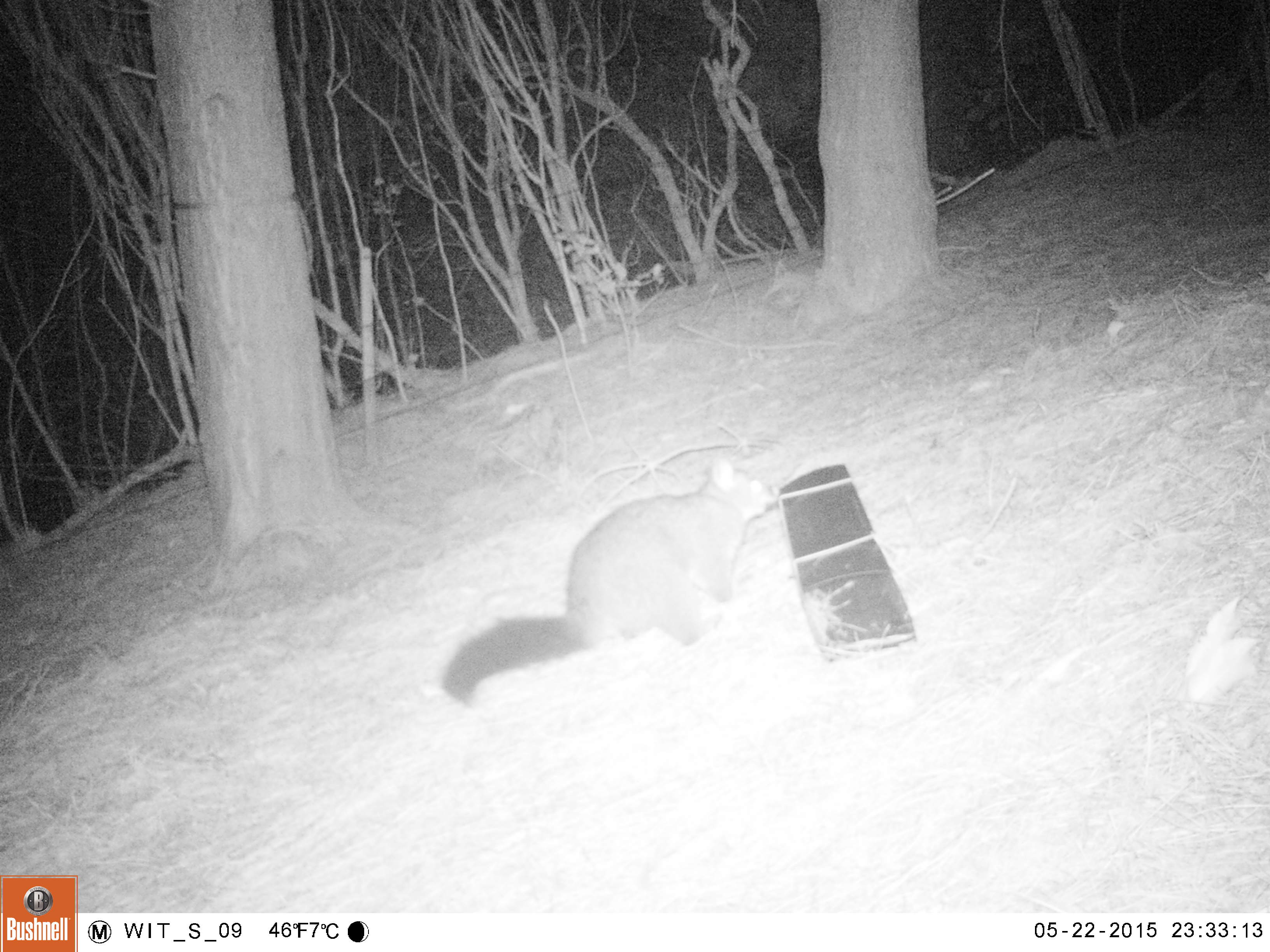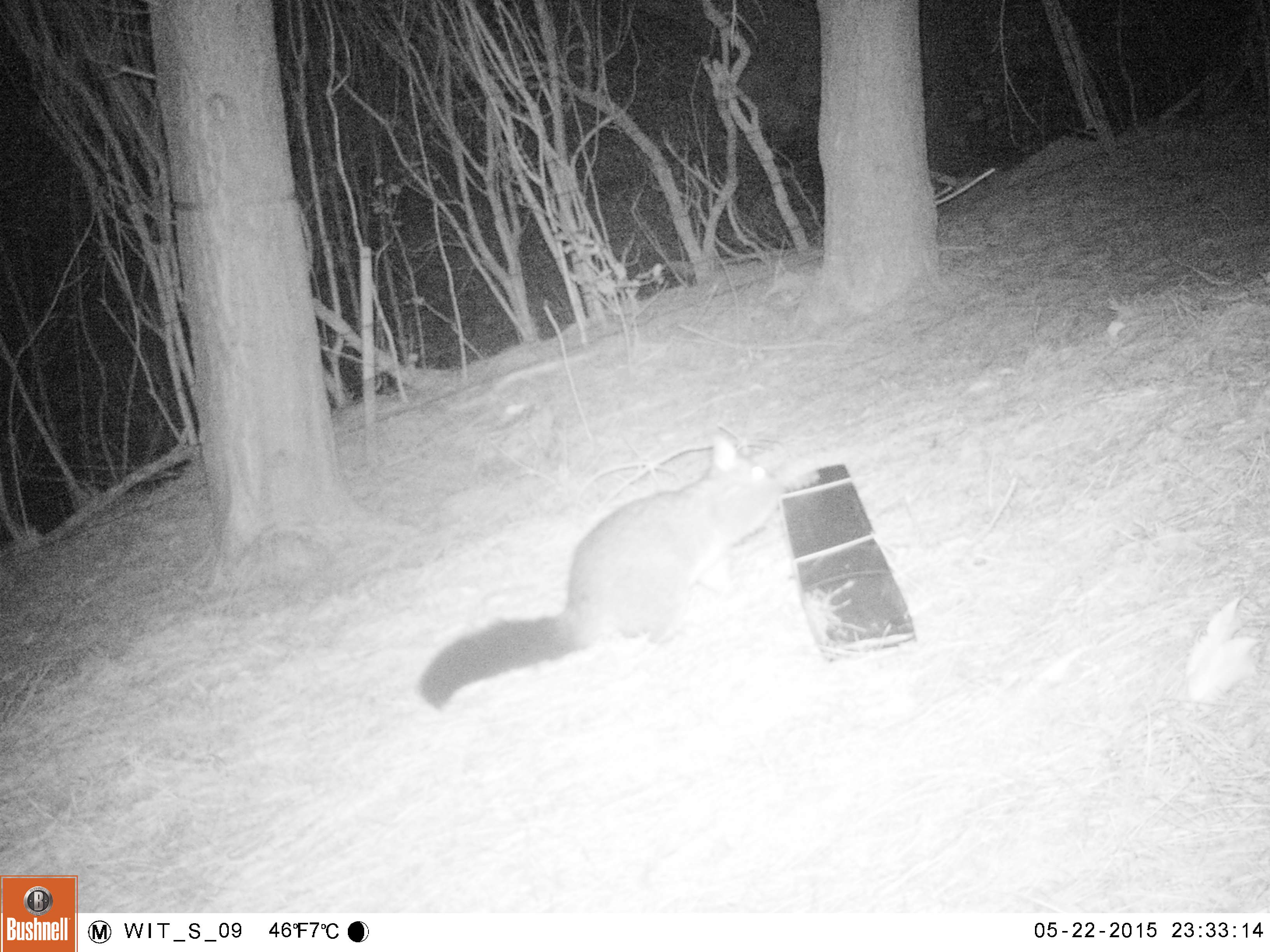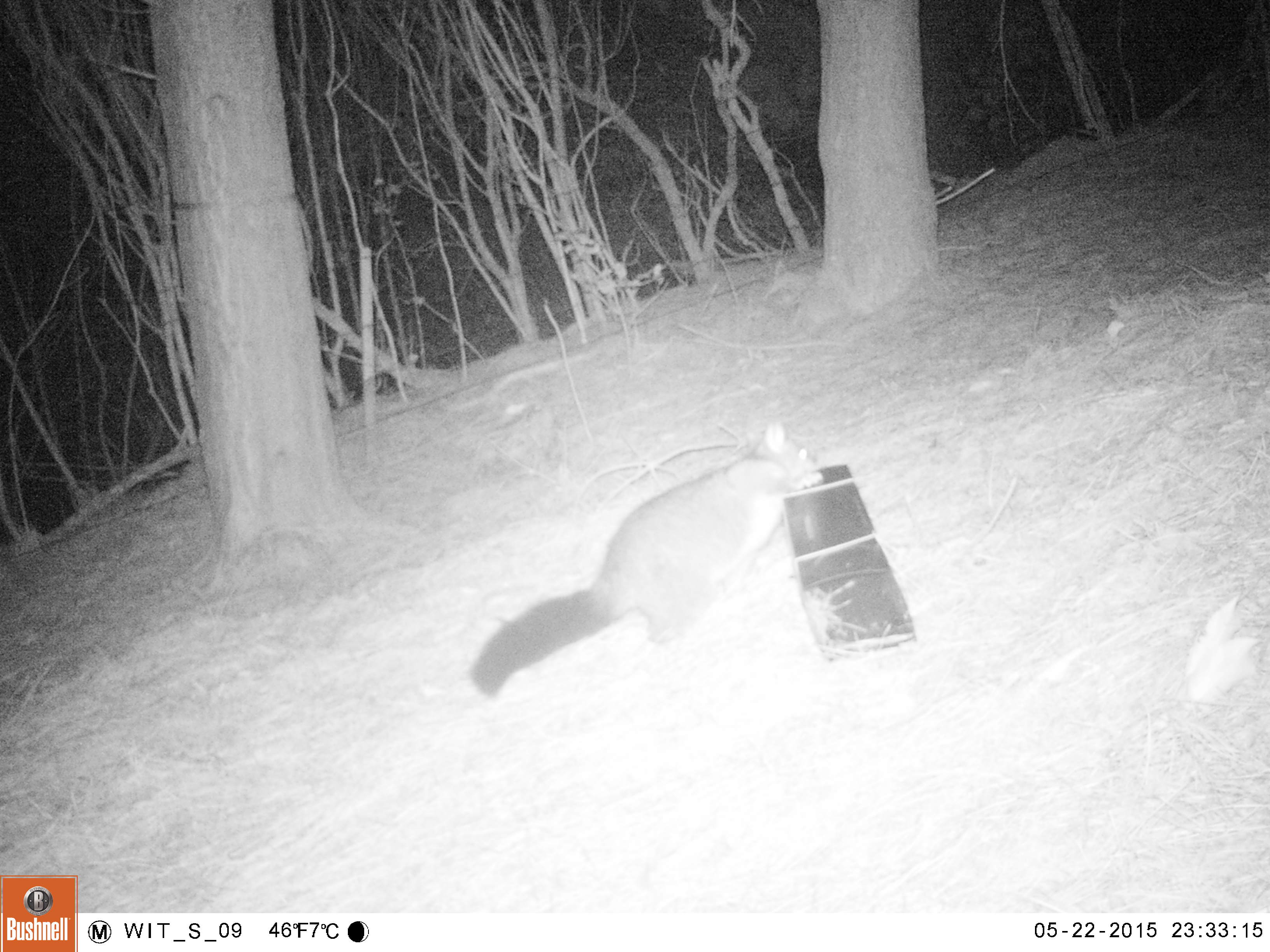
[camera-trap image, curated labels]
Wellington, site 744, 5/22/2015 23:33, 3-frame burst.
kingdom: Animalia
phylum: Chordata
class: Mammalia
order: Didelphimorphia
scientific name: Didelphimorphia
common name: possum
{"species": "possum (Didelphimorphia)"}